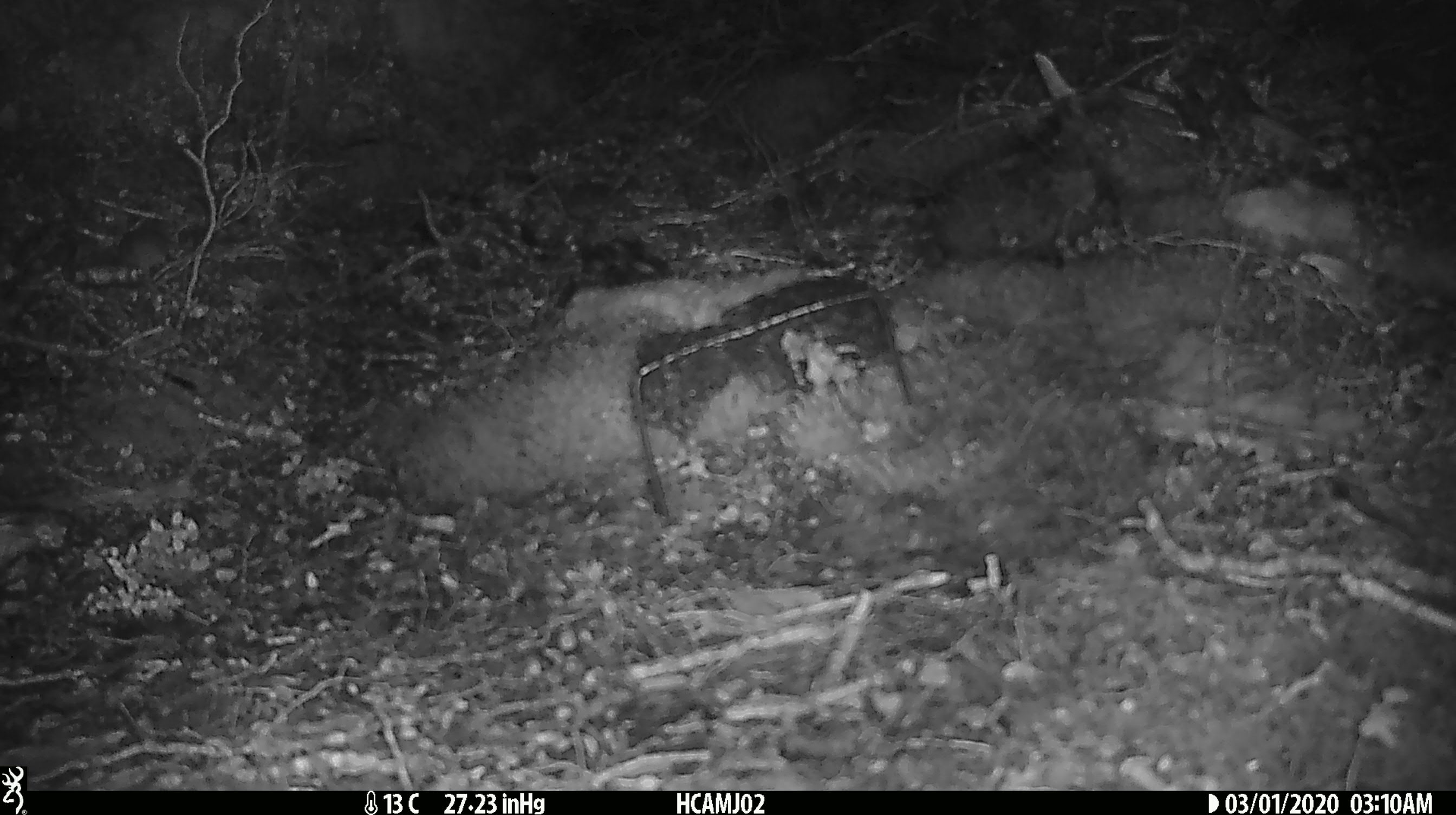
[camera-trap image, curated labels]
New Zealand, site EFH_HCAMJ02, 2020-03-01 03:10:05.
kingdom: Animalia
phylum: Chordata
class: Mammalia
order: Rodentia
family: Muridae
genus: Mus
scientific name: Mus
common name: mouse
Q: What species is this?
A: Mouse (Mus).